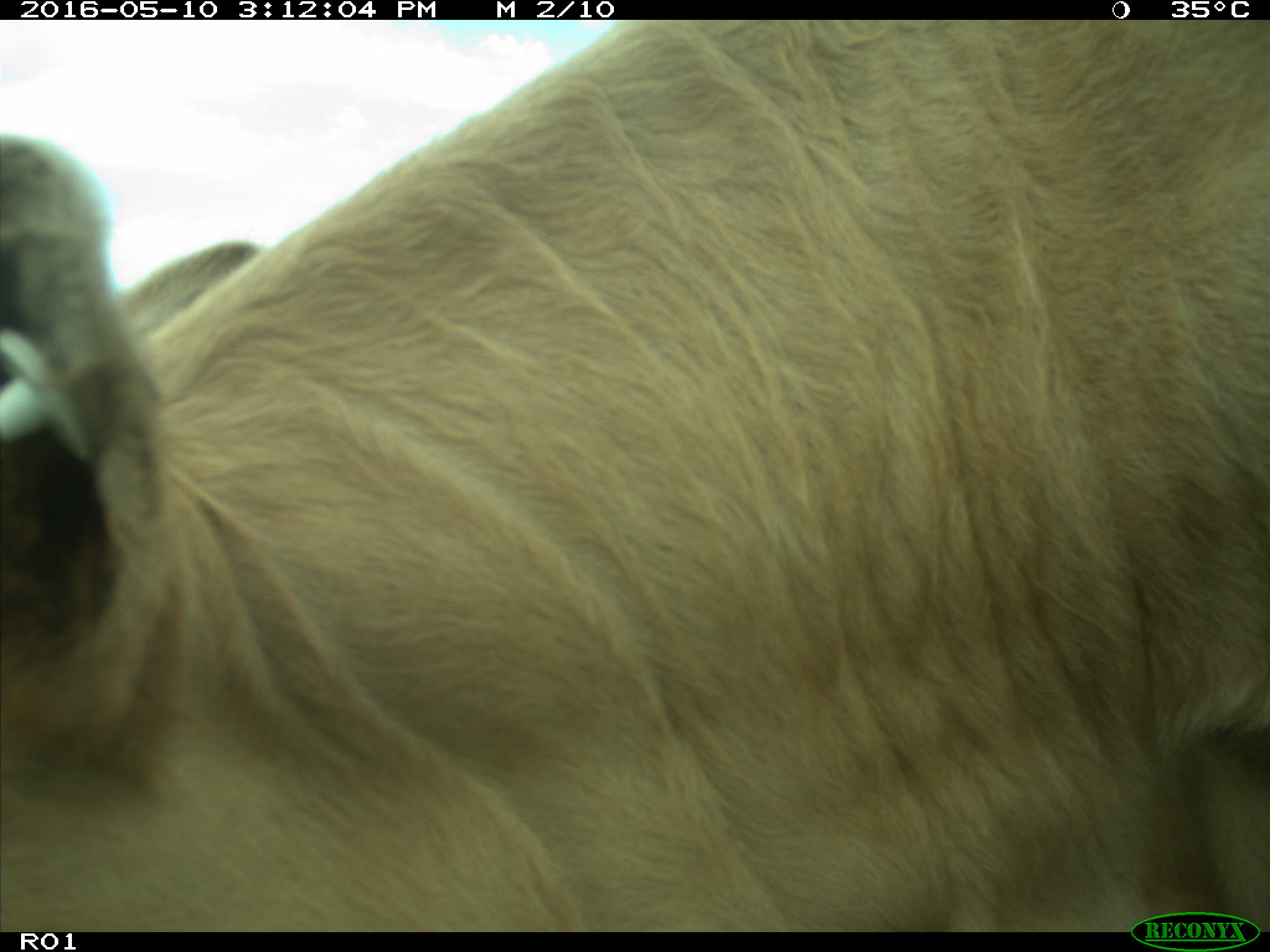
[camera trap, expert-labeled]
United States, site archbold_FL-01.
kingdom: Animalia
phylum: Chordata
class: Mammalia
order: Artiodactyla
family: Bovidae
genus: Bos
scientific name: Bos taurus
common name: domestic cow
Bos taurus (domestic cow).